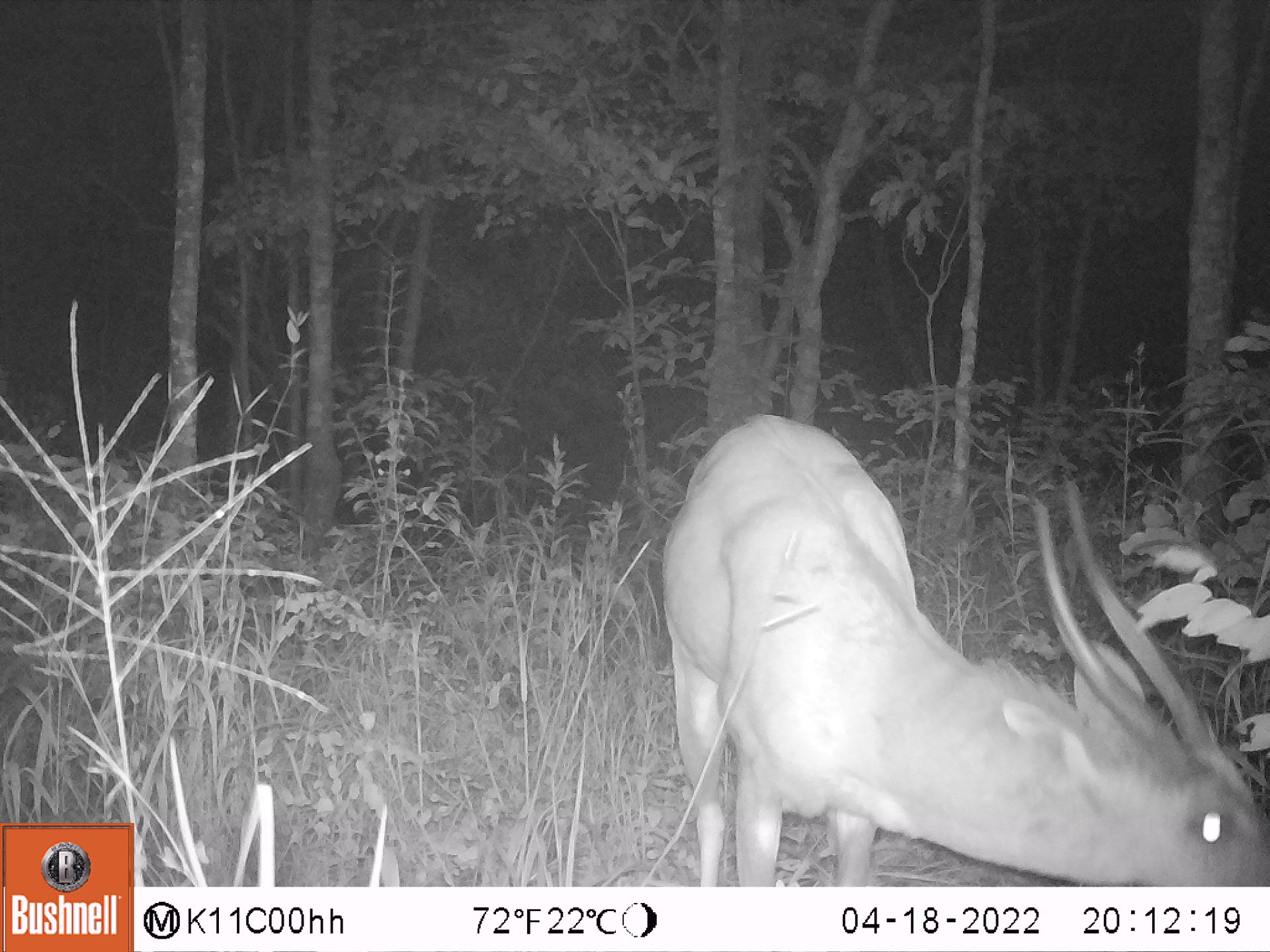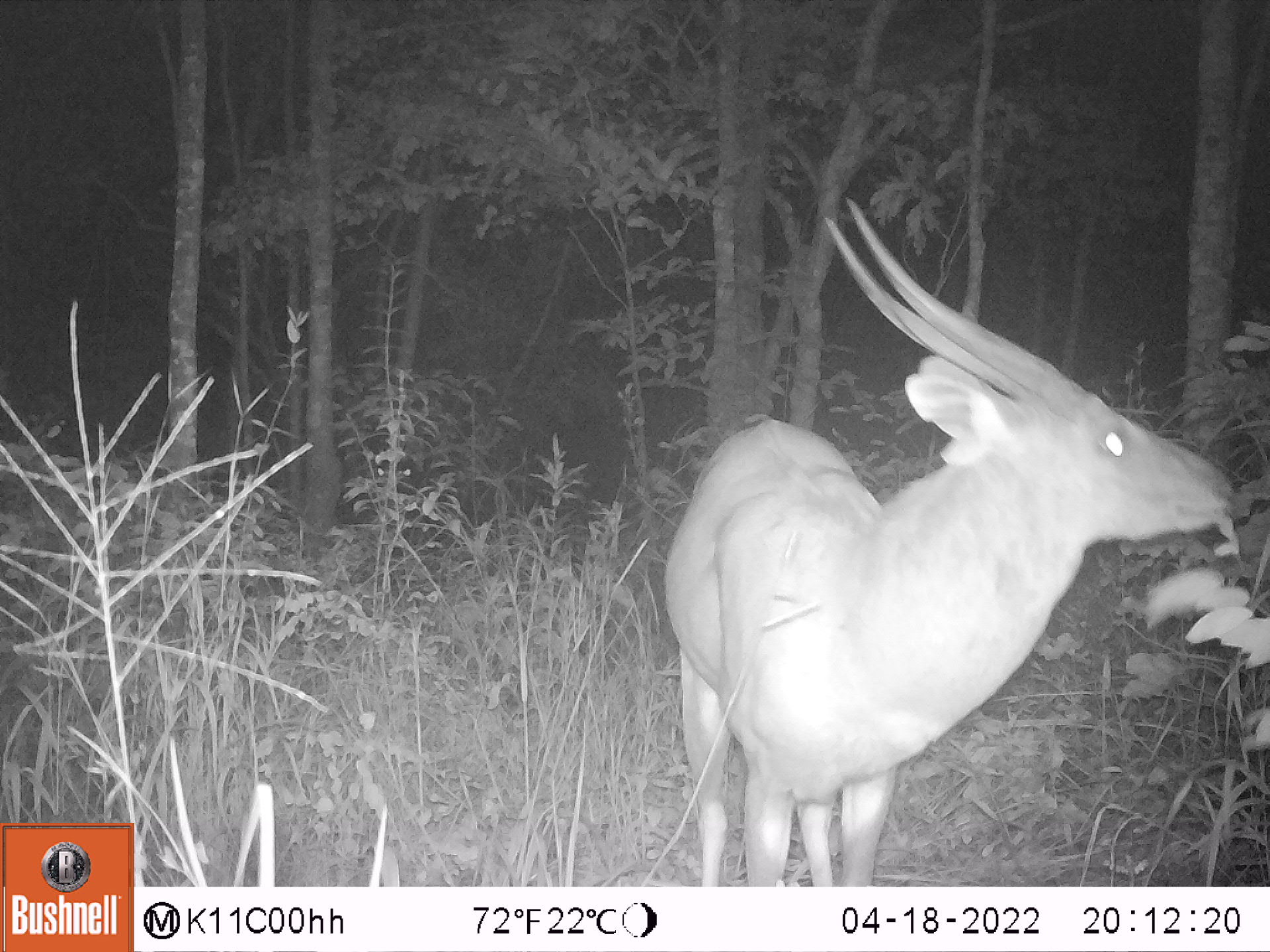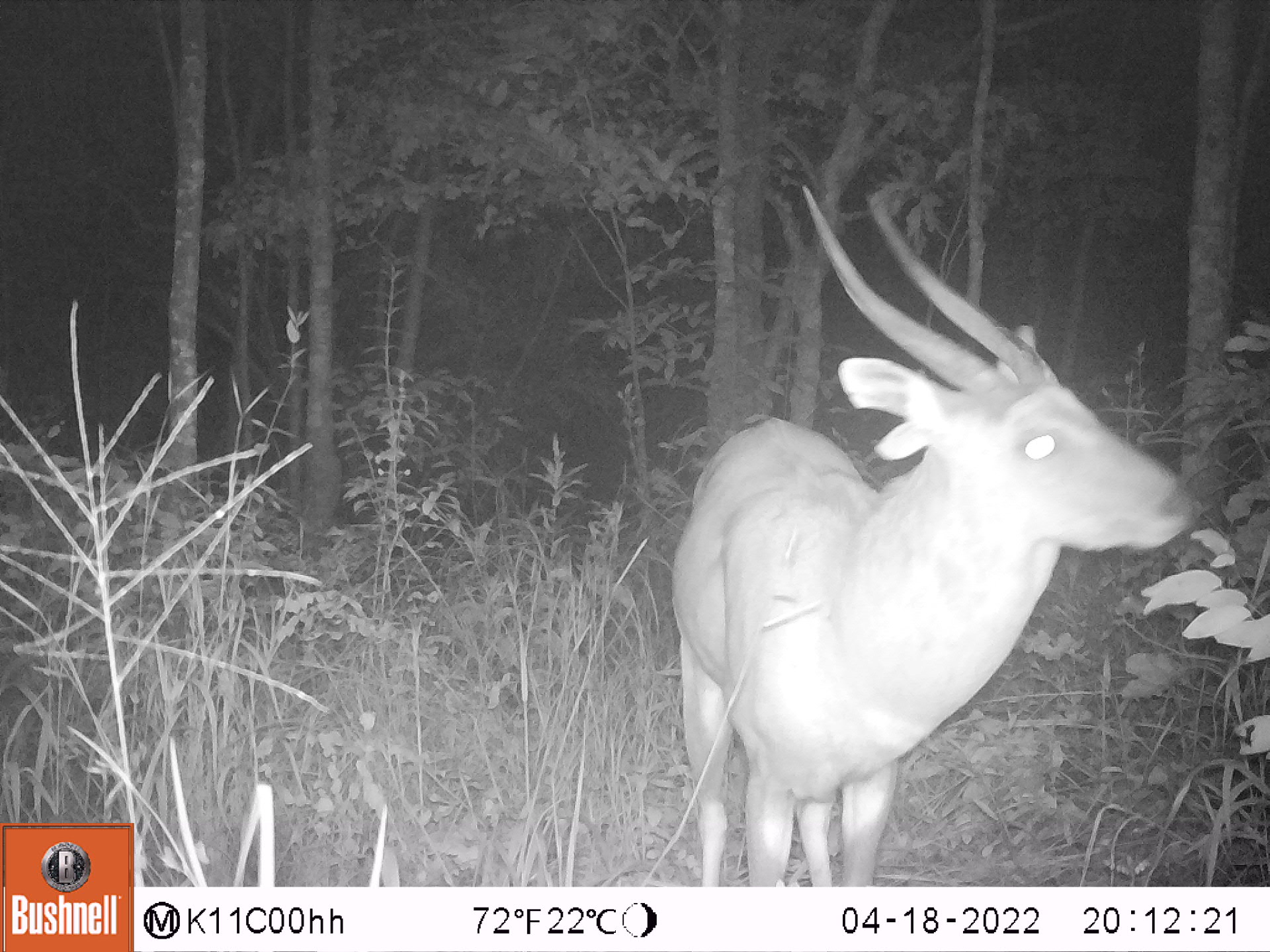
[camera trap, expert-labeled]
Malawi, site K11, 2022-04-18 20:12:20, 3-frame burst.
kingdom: Animalia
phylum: Chordata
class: Mammalia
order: Artiodactyla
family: Bovidae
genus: Tragelaphus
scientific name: Tragelaphus sylvaticus sylvaticus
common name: cape bushbuck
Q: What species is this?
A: Cape bushbuck (Tragelaphus sylvaticus sylvaticus).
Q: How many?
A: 1.